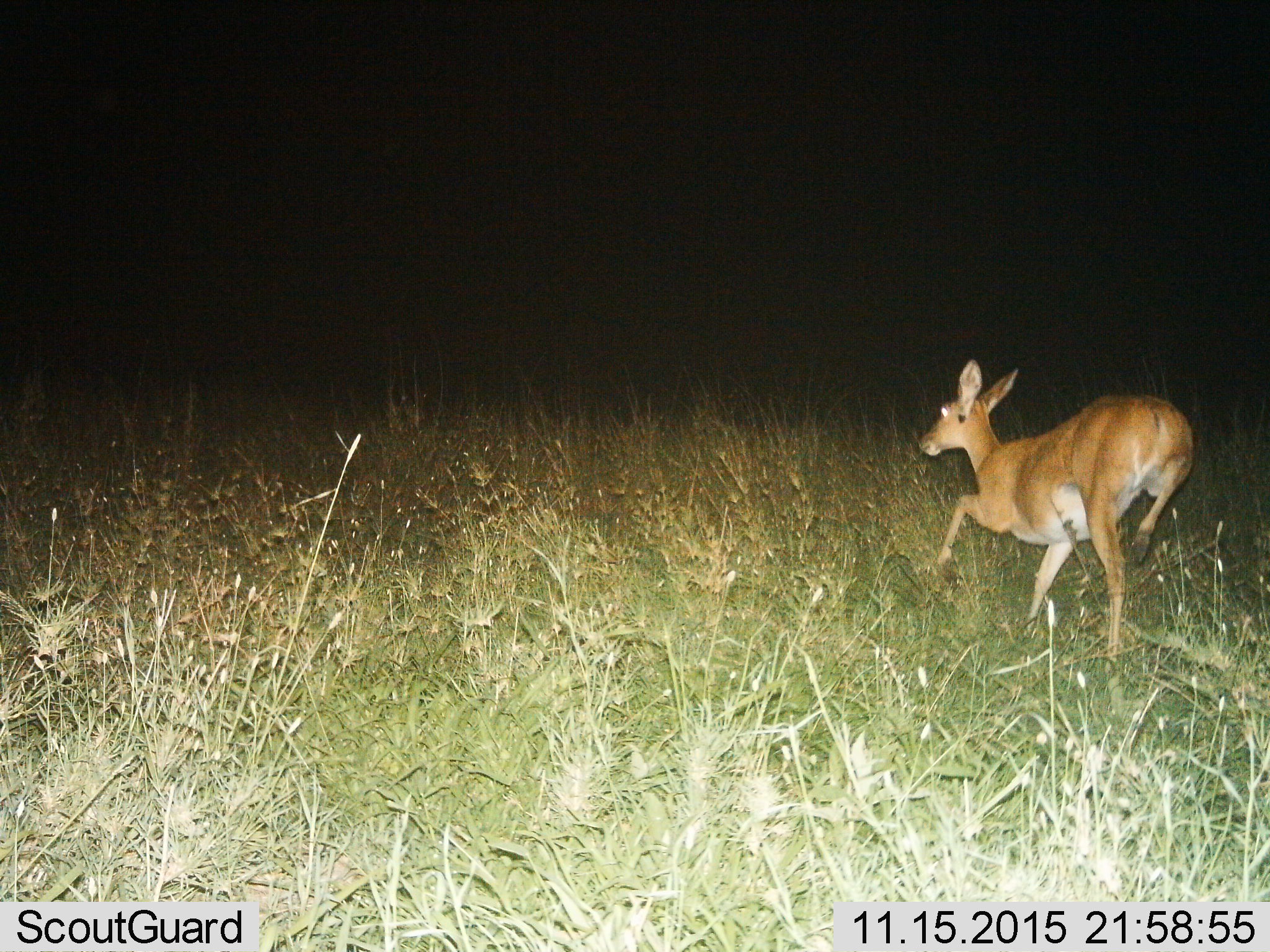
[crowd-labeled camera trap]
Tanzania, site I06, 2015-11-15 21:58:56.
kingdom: Animalia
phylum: Chordata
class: Mammalia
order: Artiodactyla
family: Bovidae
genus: Redunca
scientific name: Redunca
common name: reedbuck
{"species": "reedbuck (Redunca)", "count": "1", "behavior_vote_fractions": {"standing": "0%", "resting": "0%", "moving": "100%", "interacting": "0%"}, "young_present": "0%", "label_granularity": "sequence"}